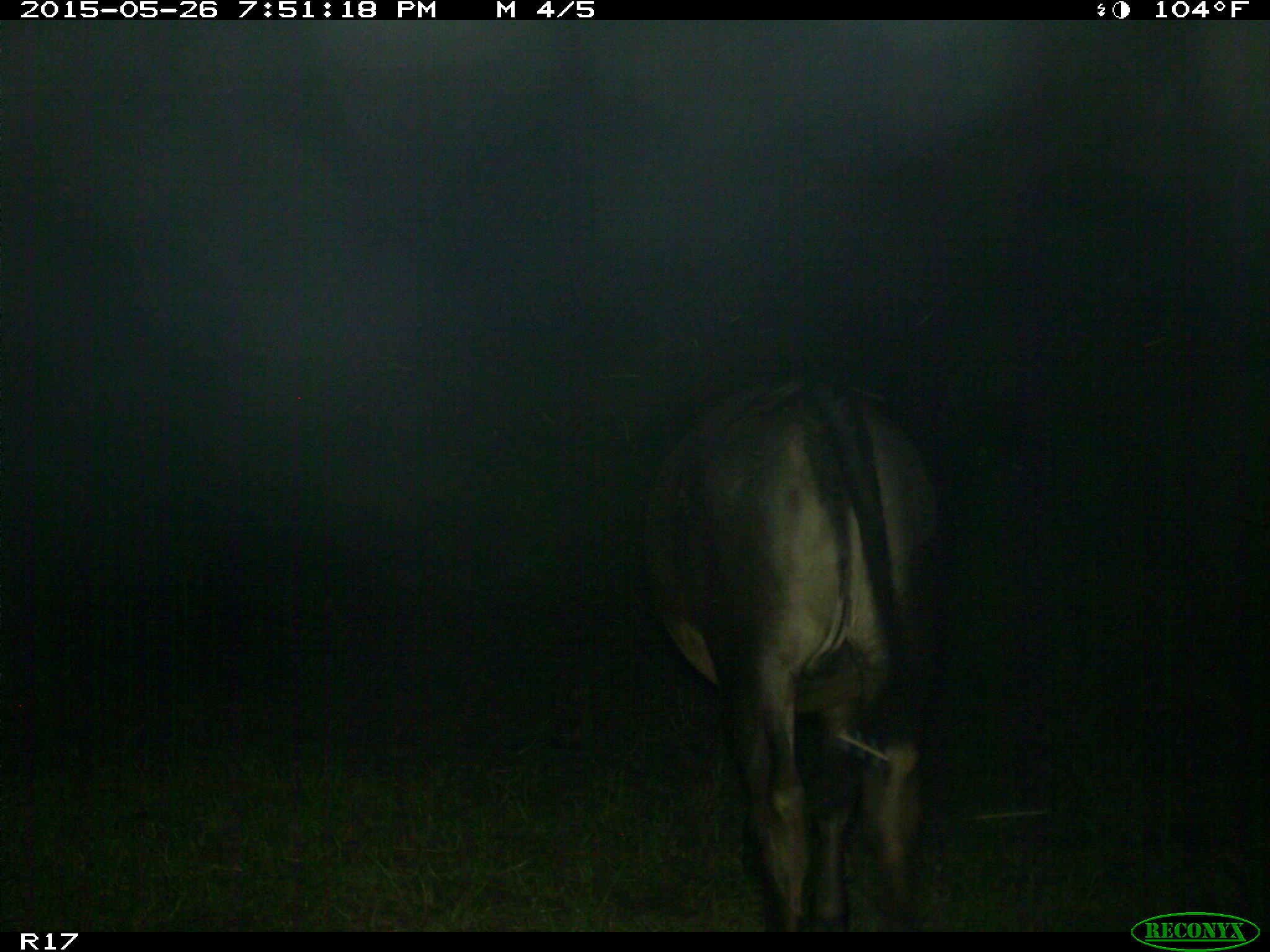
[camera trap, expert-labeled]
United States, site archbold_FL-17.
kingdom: Animalia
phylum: Chordata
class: Mammalia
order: Artiodactyla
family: Bovidae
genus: Bos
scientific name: Bos taurus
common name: domestic cow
Bos taurus (domestic cow).